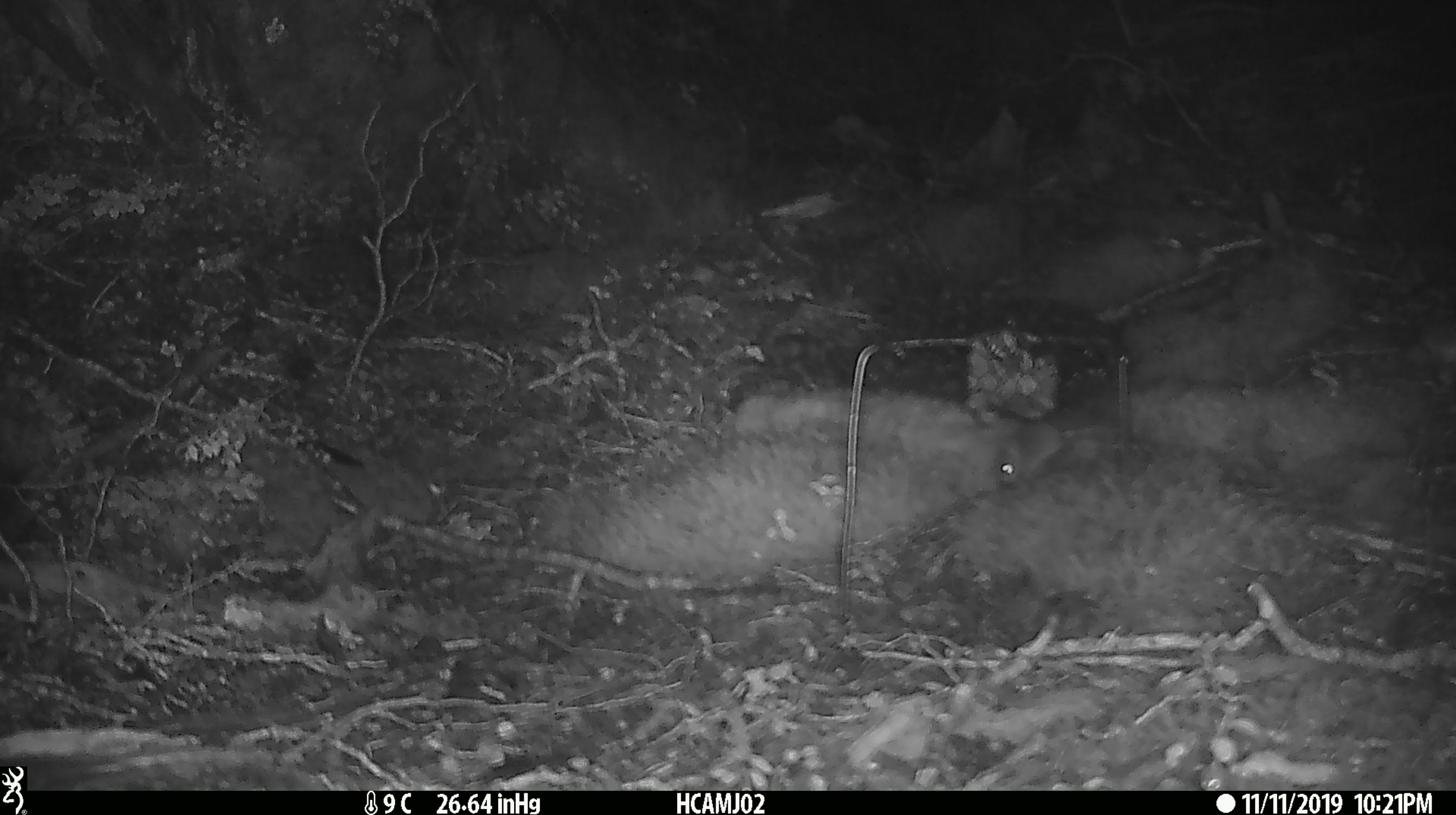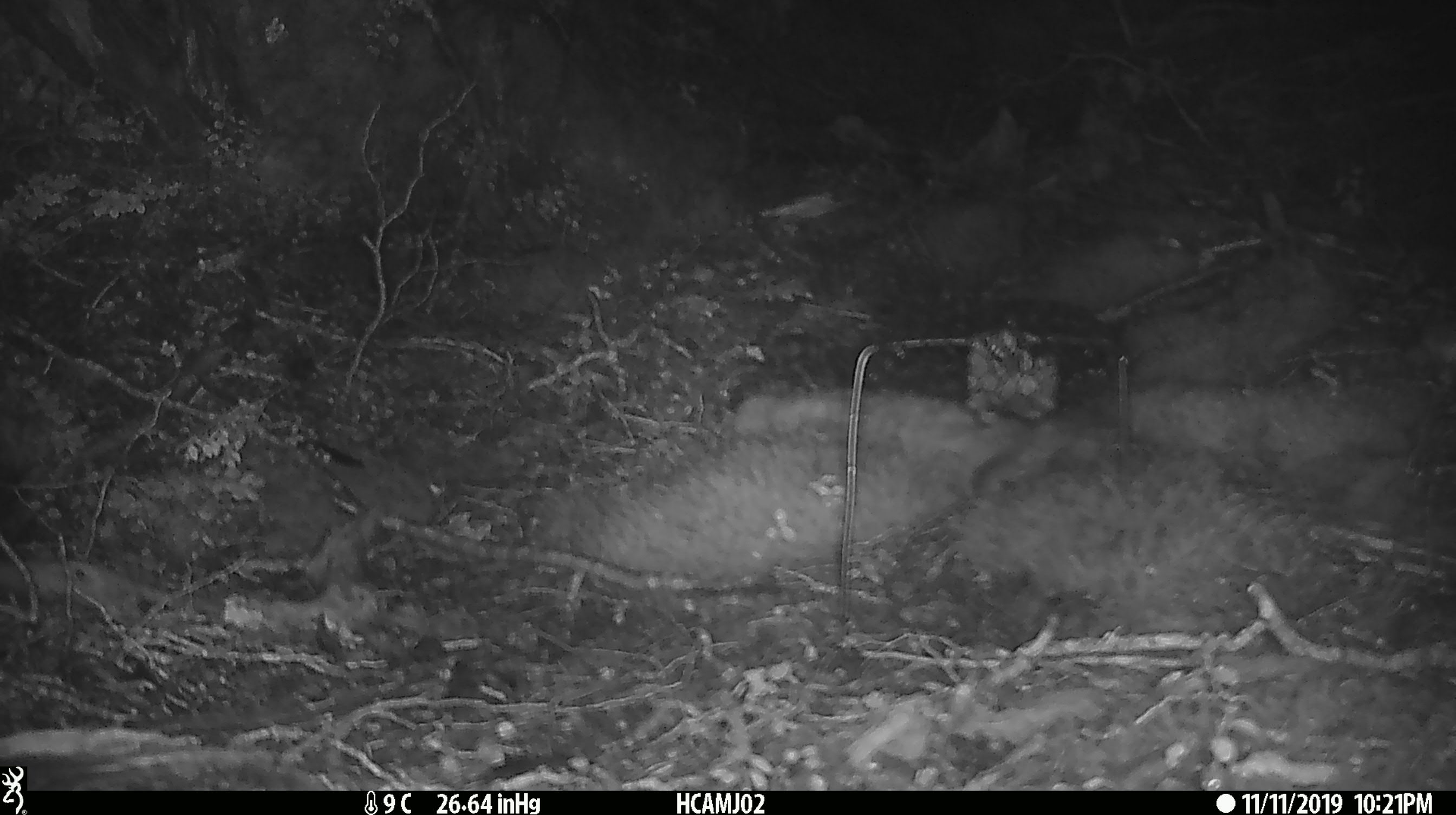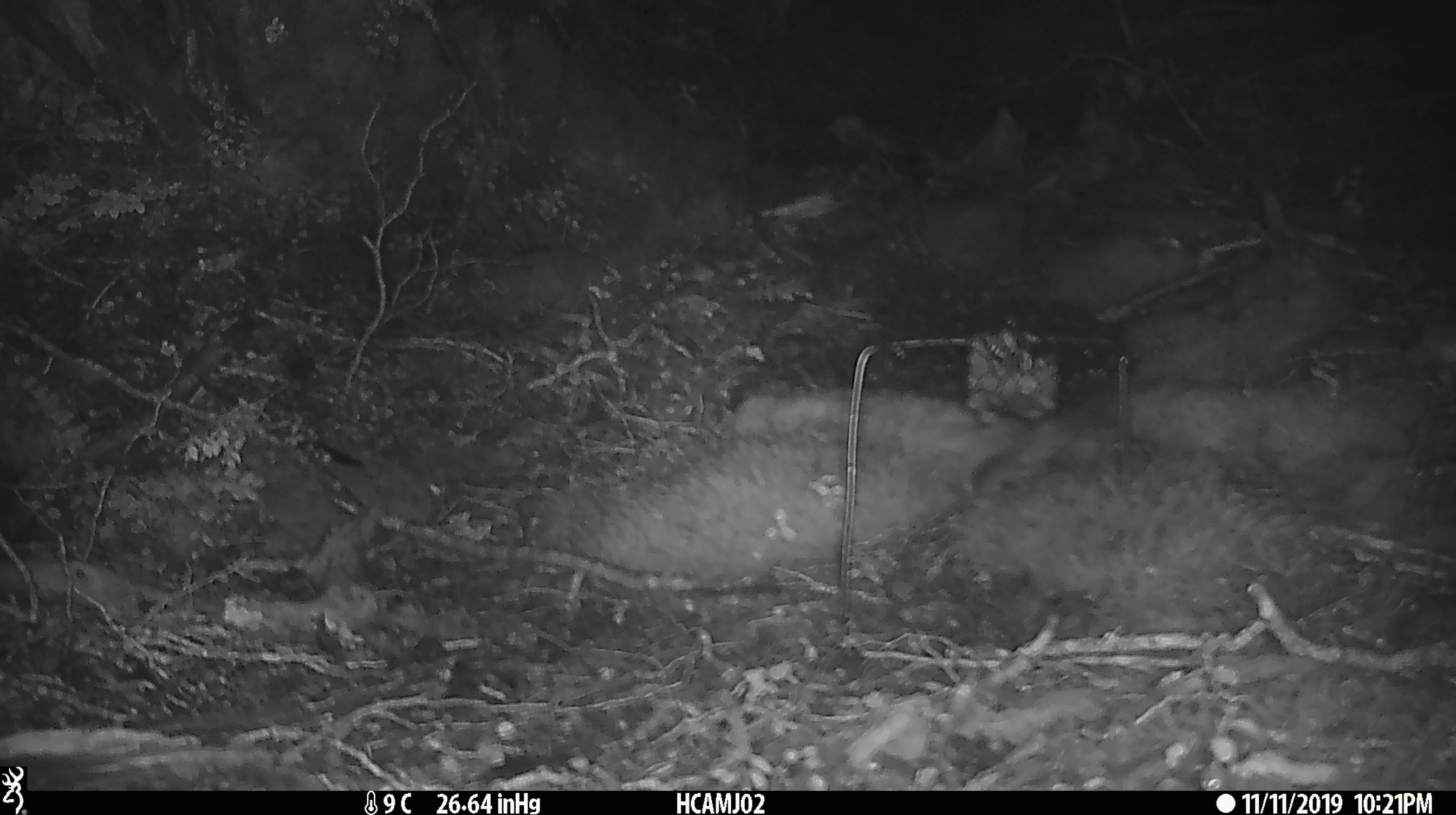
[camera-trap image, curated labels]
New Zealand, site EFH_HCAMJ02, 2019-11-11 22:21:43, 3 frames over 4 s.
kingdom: Animalia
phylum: Chordata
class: Mammalia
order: Rodentia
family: Muridae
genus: Mus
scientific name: Mus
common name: mouse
Mouse (Mus).